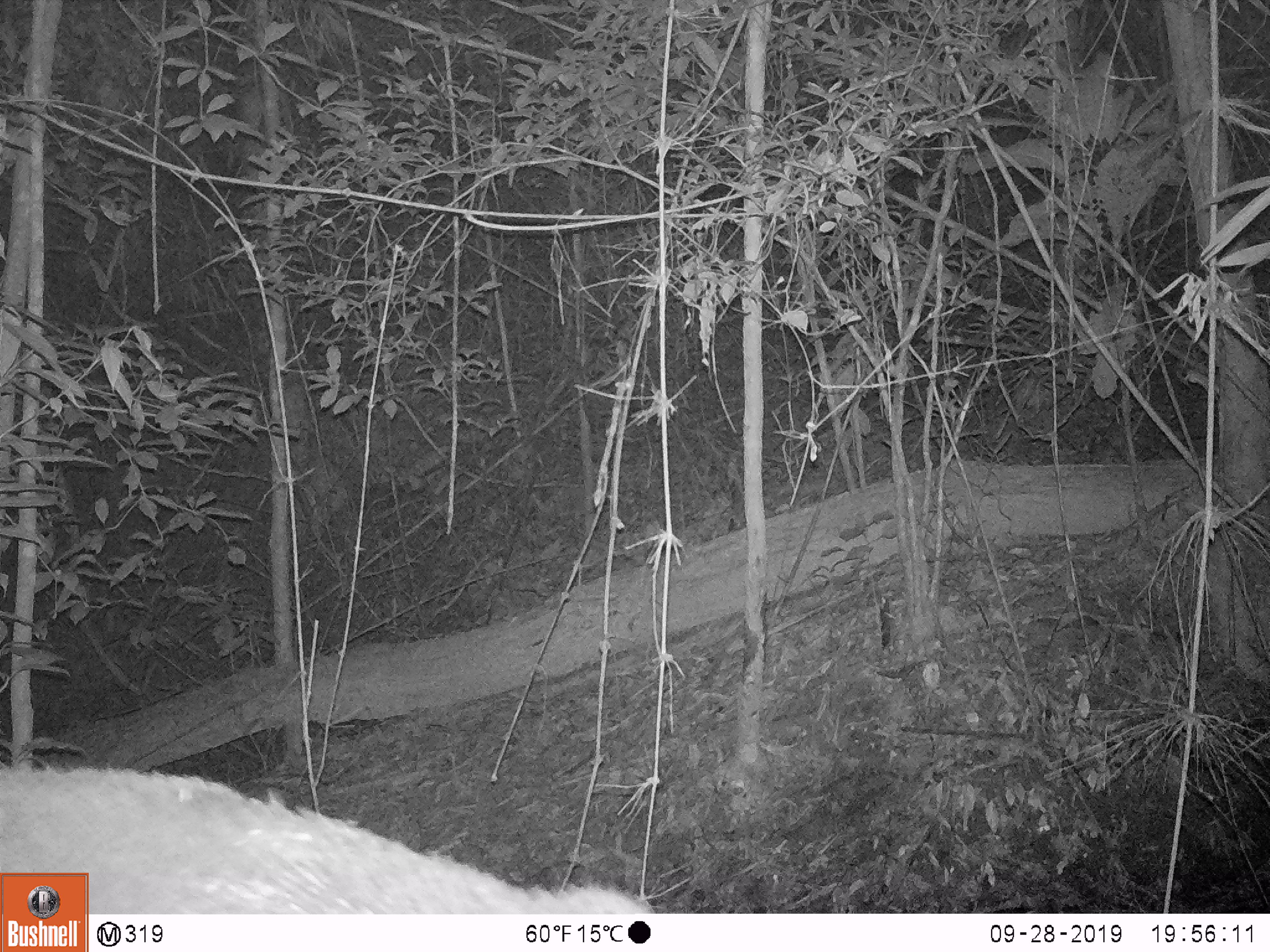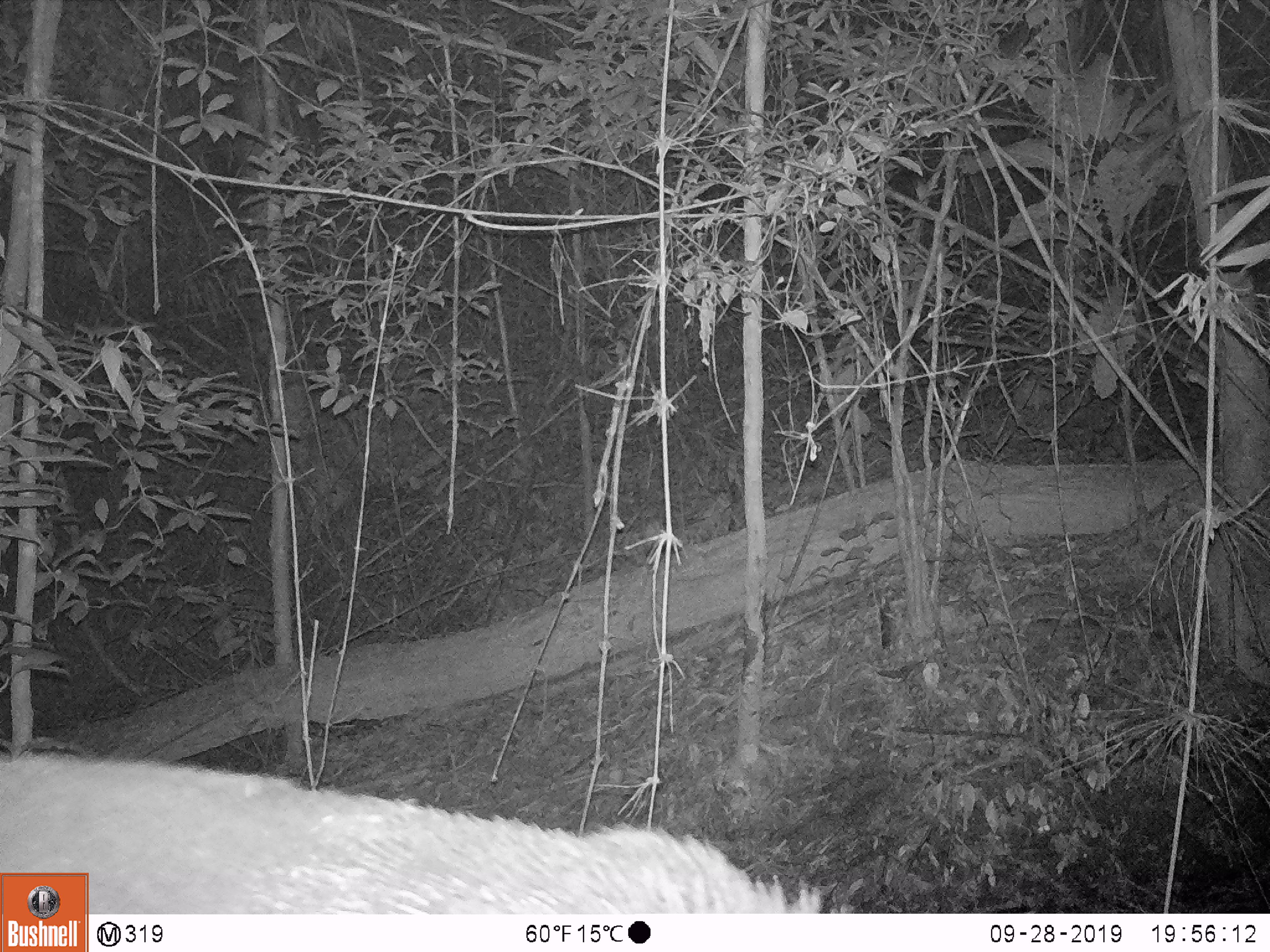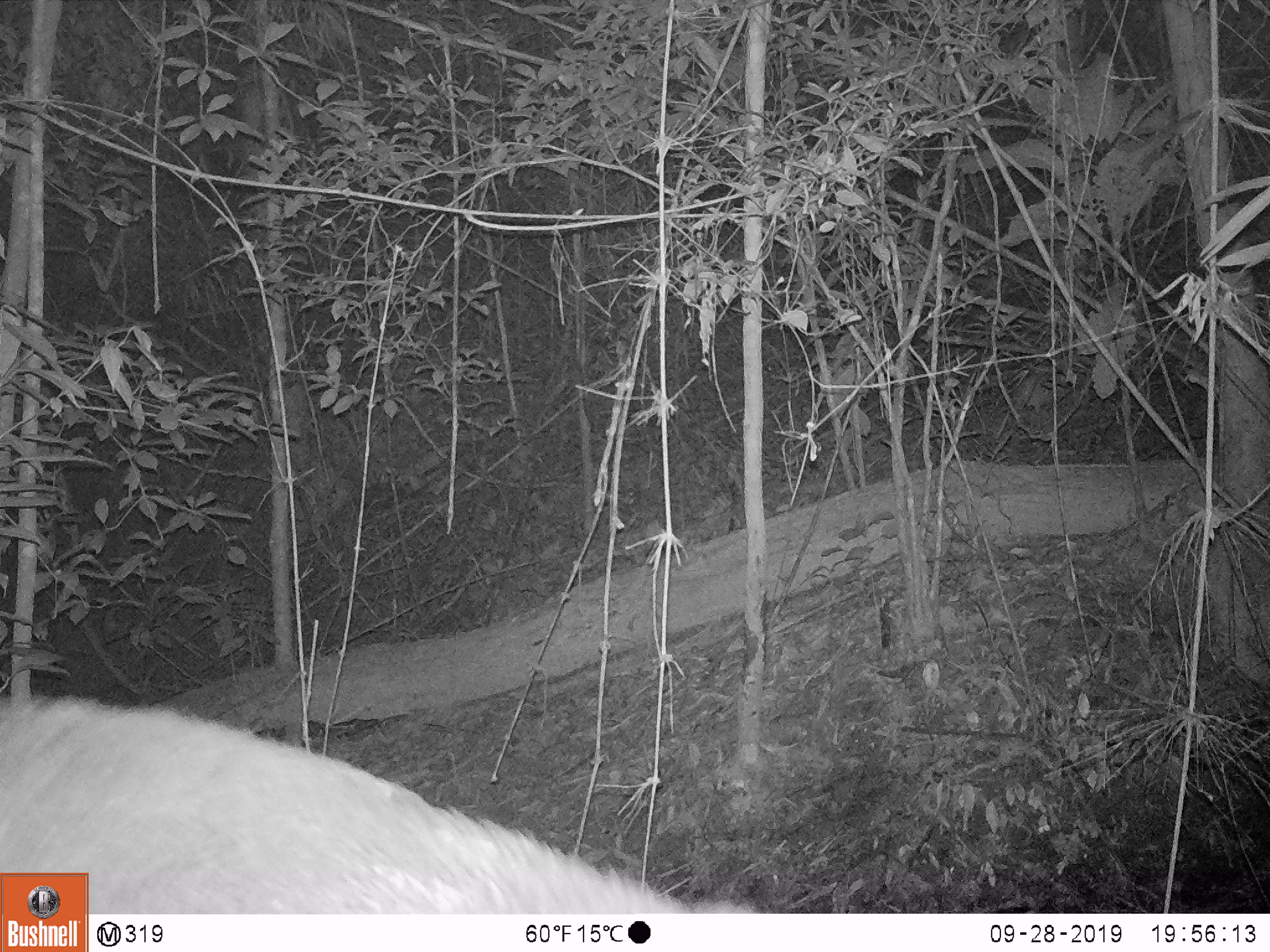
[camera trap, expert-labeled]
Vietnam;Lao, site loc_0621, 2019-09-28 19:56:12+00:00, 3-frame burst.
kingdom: Animalia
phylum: Chordata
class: Mammalia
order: Artiodactyla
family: Suidae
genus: Sus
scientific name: Sus scrofa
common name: eurasian wild pig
Eurasian wild pig (Sus scrofa). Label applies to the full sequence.